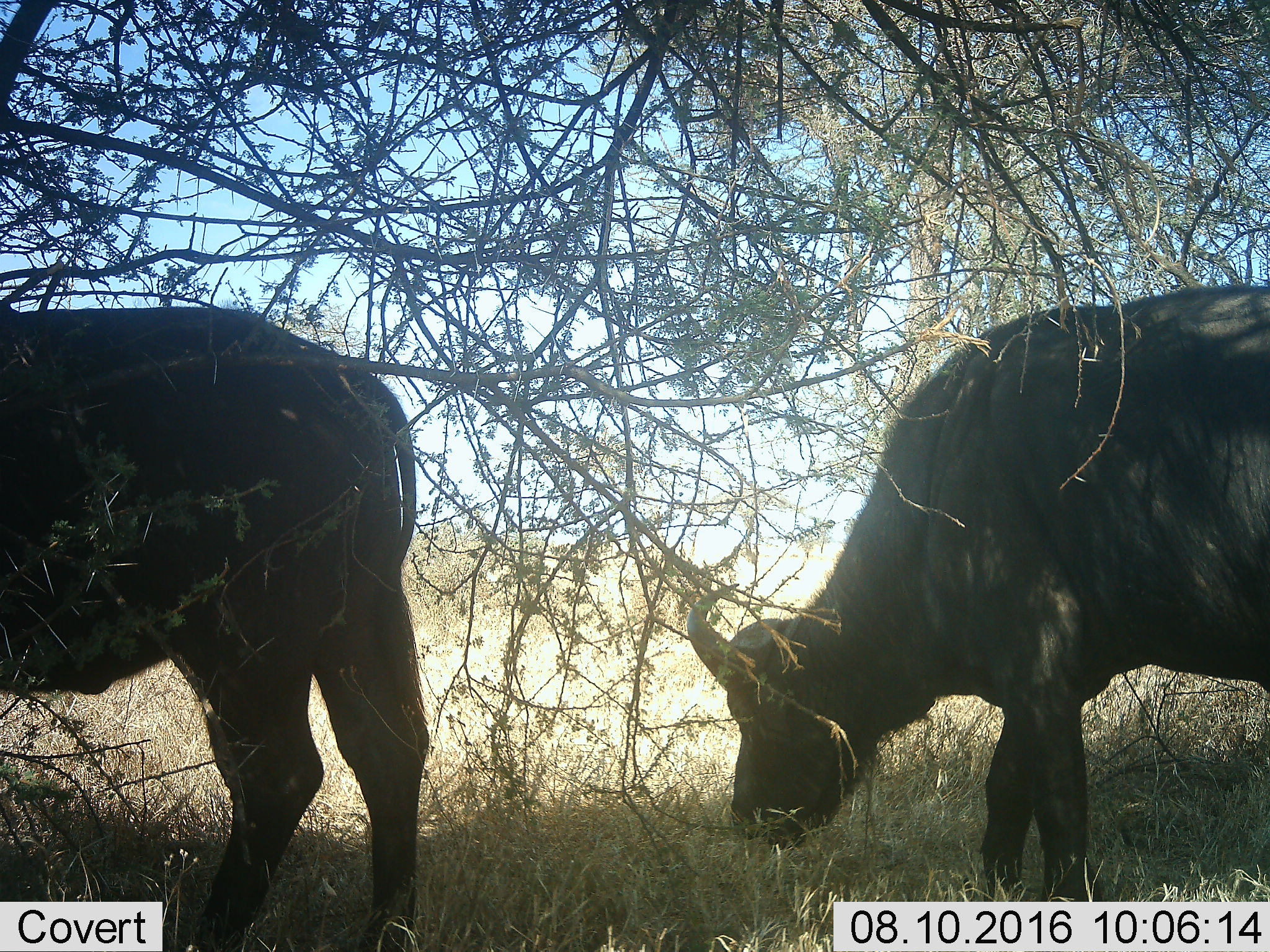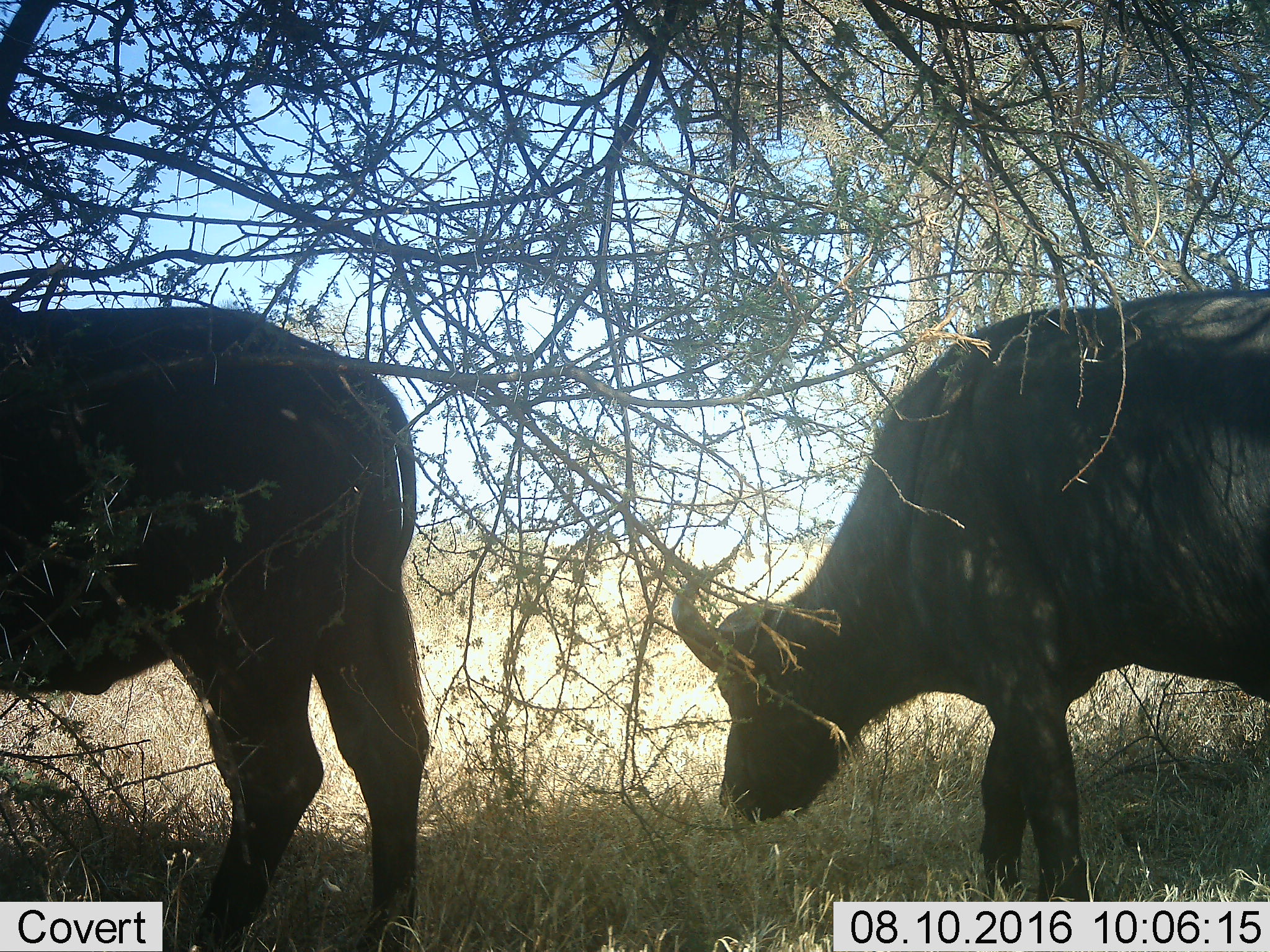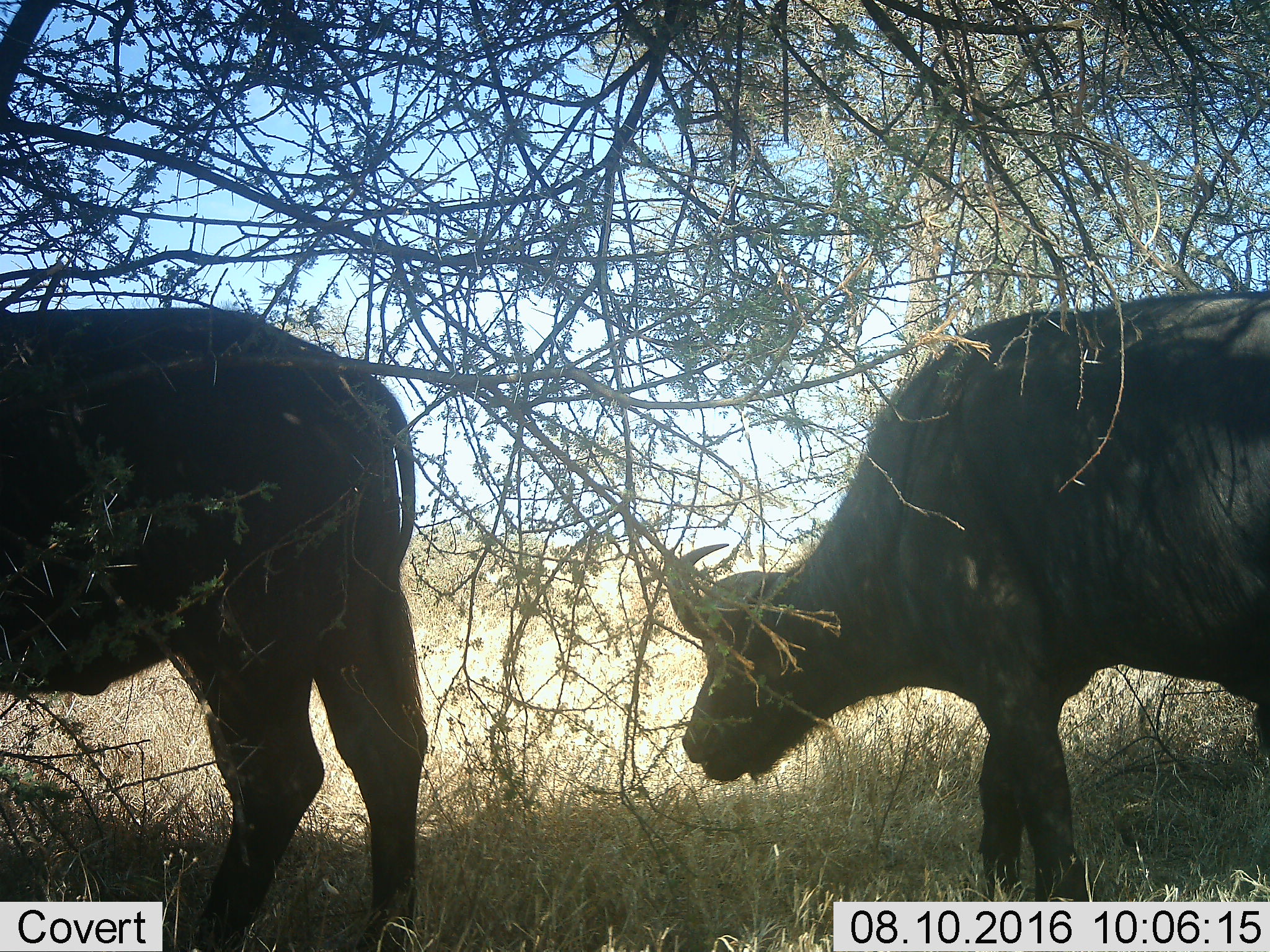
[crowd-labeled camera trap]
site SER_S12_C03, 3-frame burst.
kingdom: Animalia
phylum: Chordata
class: Mammalia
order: Artiodactyla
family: Bovidae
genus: Syncerus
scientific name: Syncerus caffer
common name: african buffalo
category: buffalo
Buffalo (african buffalo) (Syncerus caffer), count 2. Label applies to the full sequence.